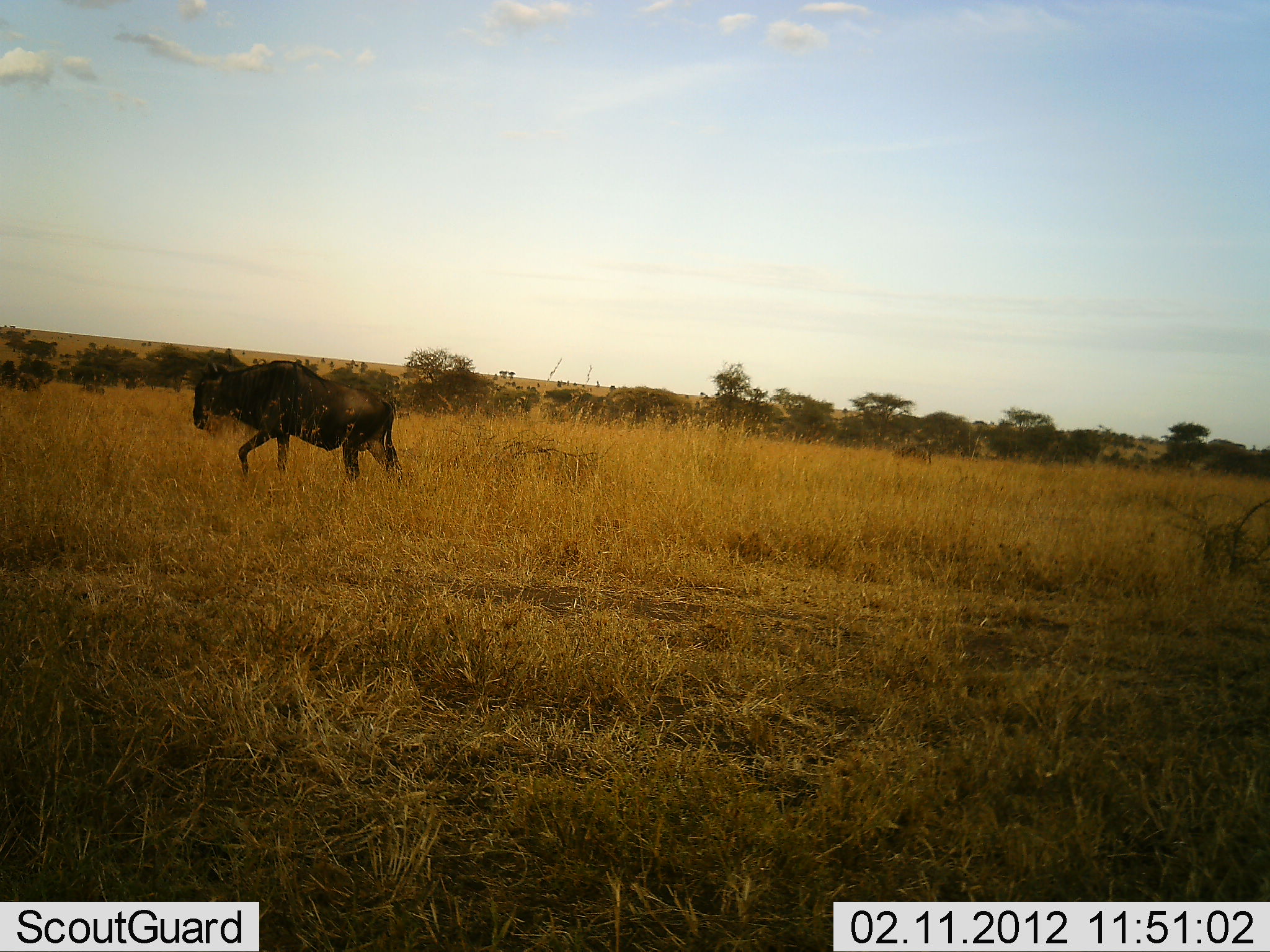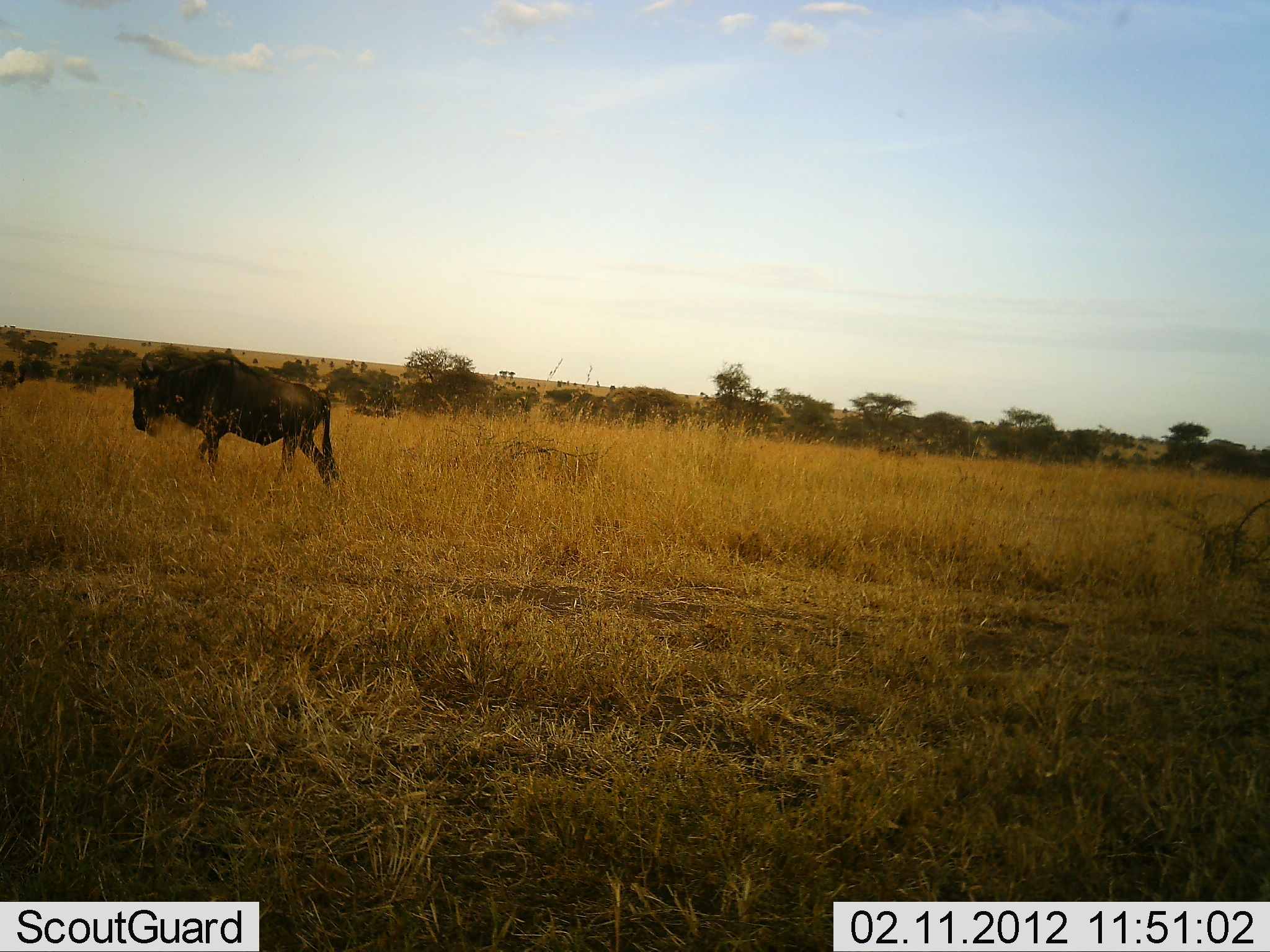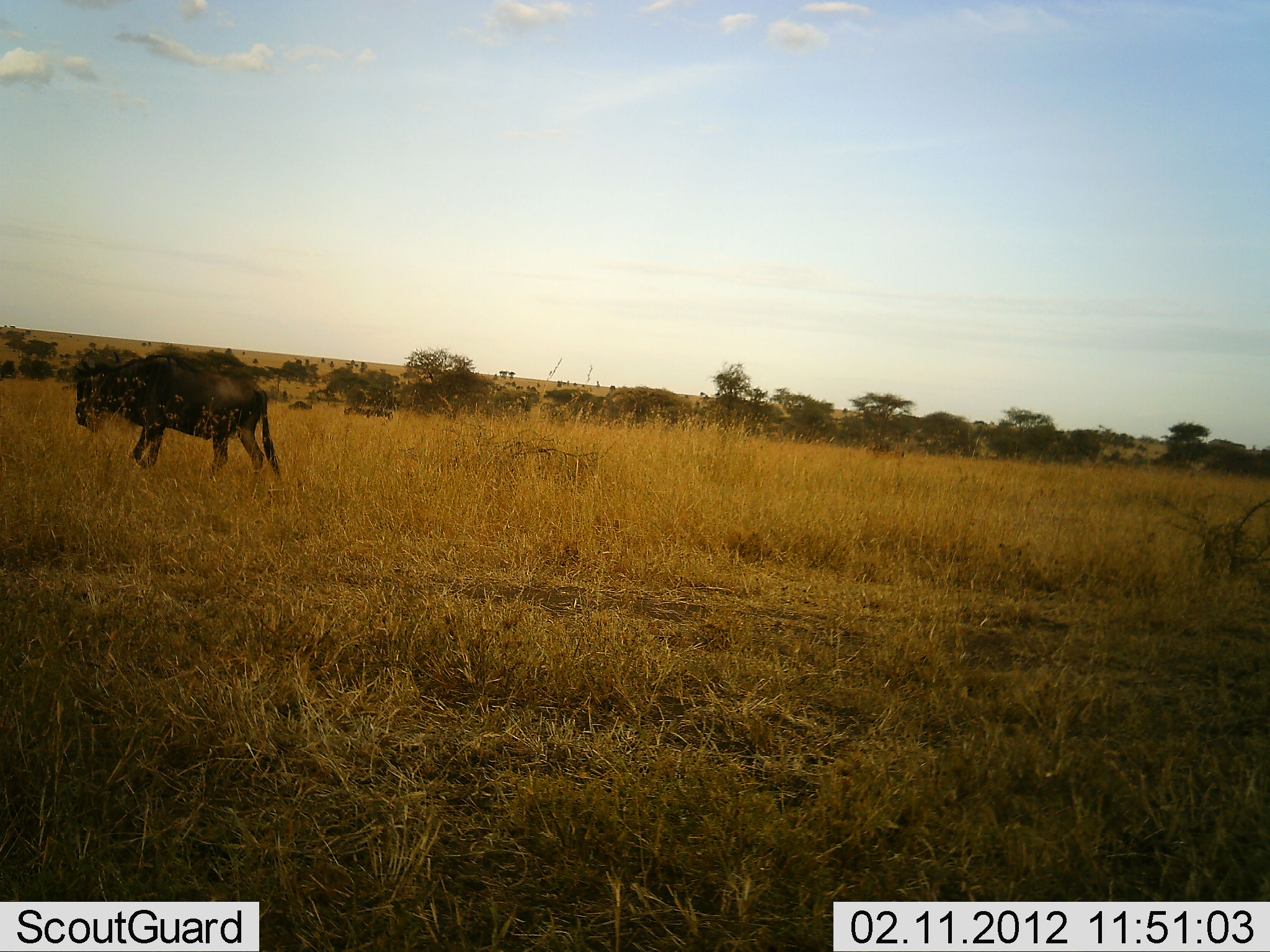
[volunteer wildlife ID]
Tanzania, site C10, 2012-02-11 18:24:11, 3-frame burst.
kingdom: Animalia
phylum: Chordata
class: Mammalia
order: Artiodactyla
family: Bovidae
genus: Connochaetes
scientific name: Connochaetes taurinus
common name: blue wildebeest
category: wildebeest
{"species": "wildebeest (blue wildebeest) (Connochaetes taurinus)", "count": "5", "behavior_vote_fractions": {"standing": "7%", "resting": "0%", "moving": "93%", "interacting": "0%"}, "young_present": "0%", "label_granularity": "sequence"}